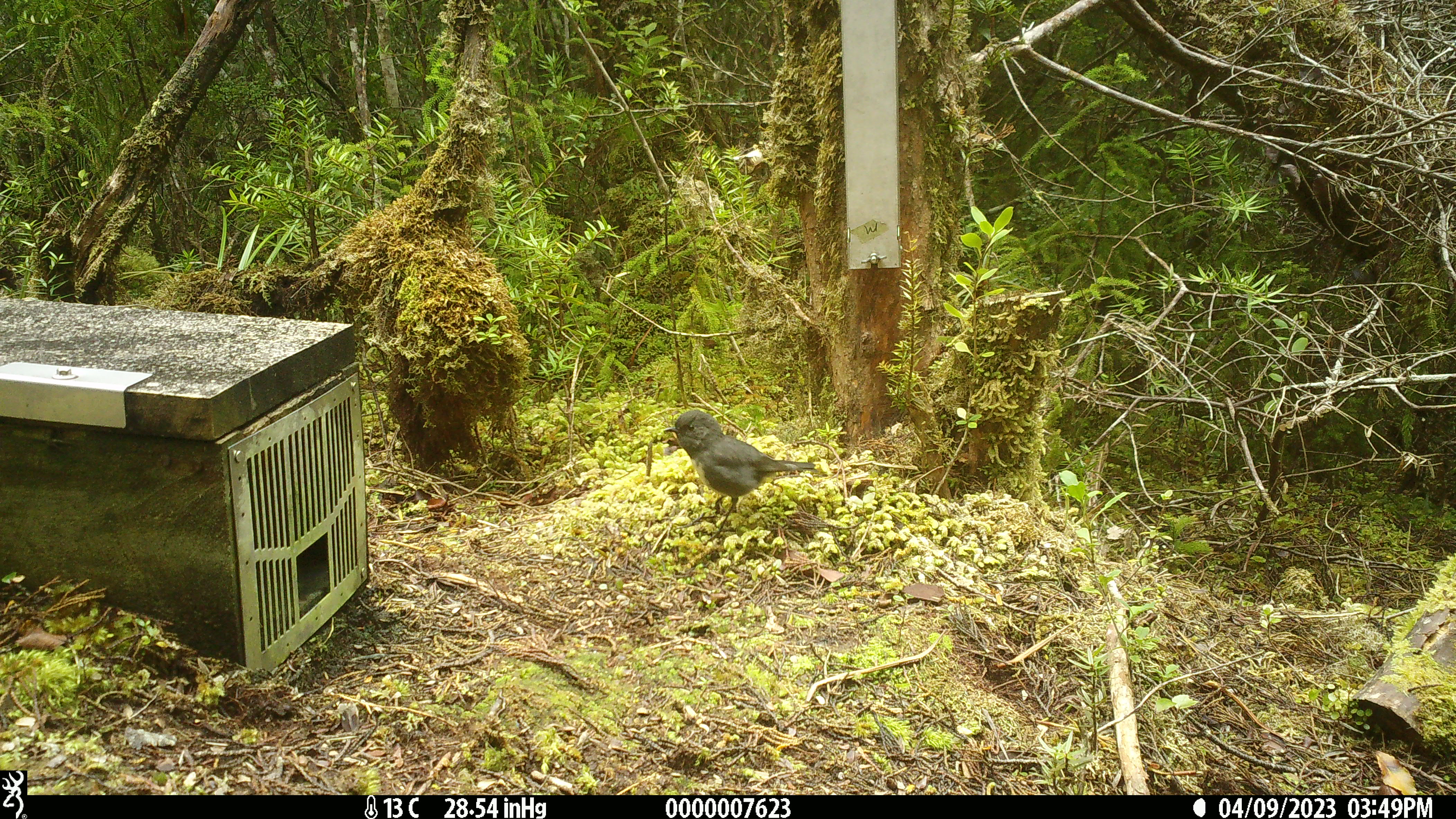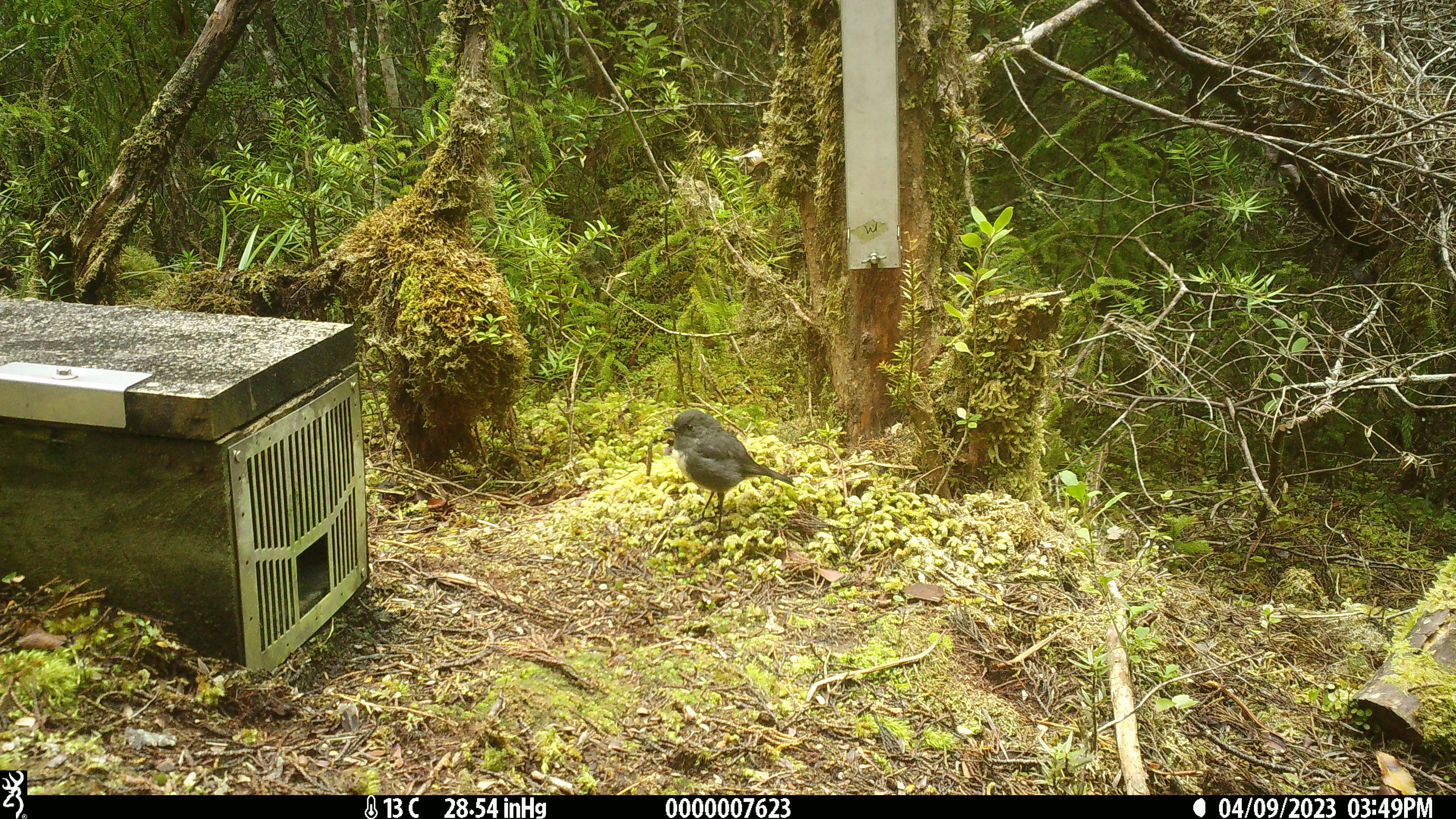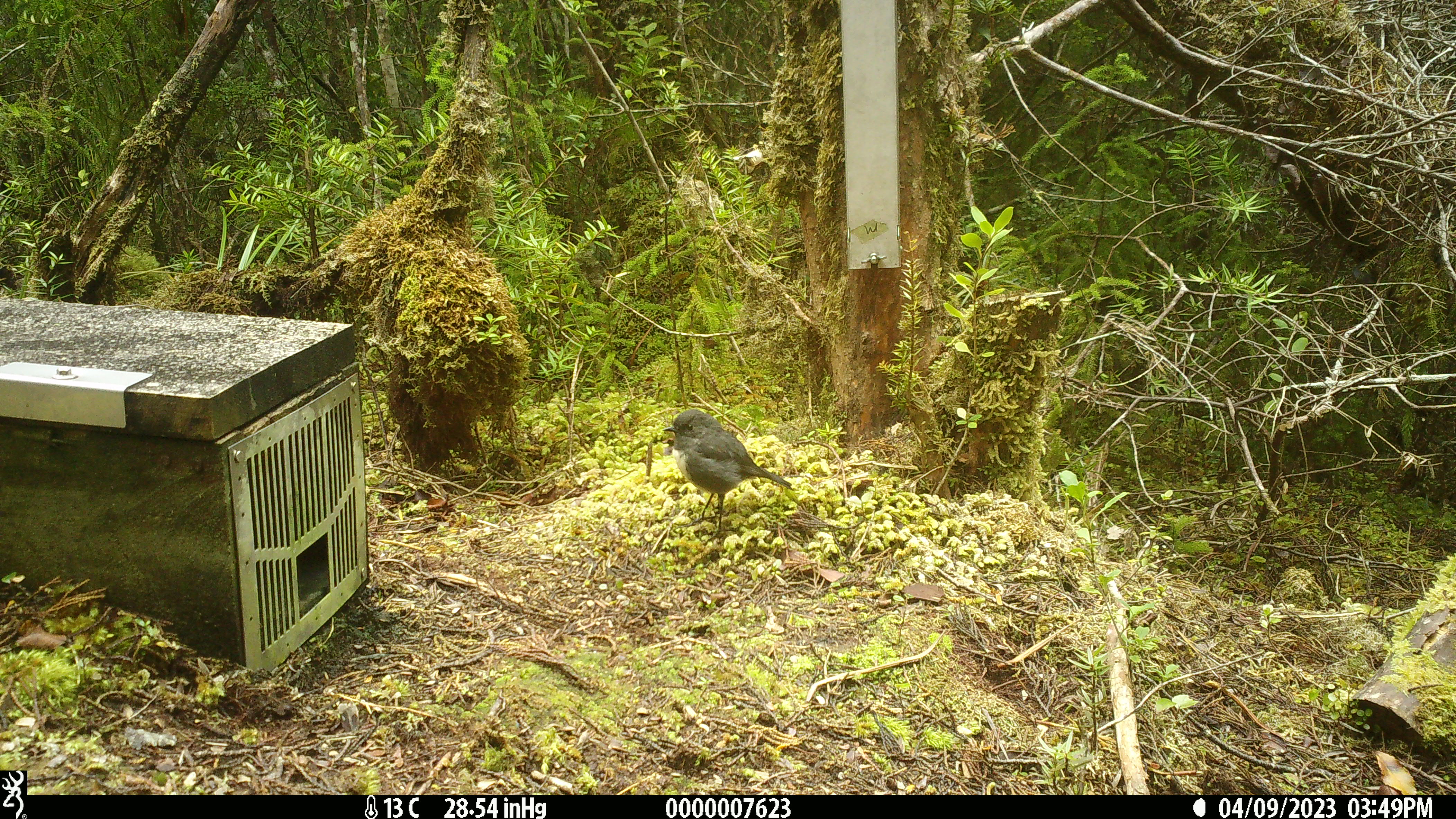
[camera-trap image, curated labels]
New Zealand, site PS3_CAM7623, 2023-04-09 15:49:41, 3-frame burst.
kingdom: Animalia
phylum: Chordata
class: Aves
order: Passeriformes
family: Petroicidae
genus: Petroica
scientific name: Petroica australis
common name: new zealand robin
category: robin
Robin (new zealand robin) (Petroica australis).